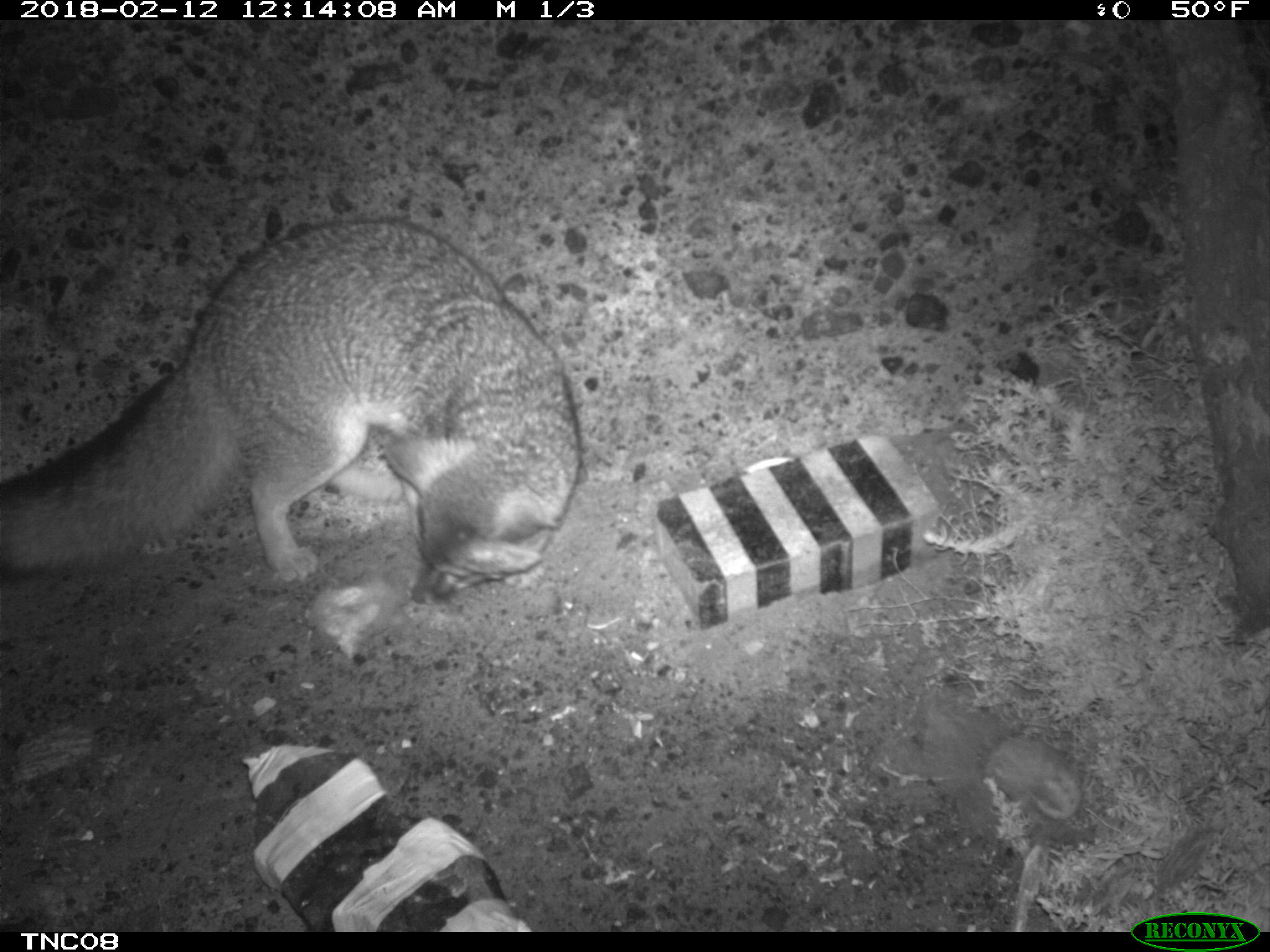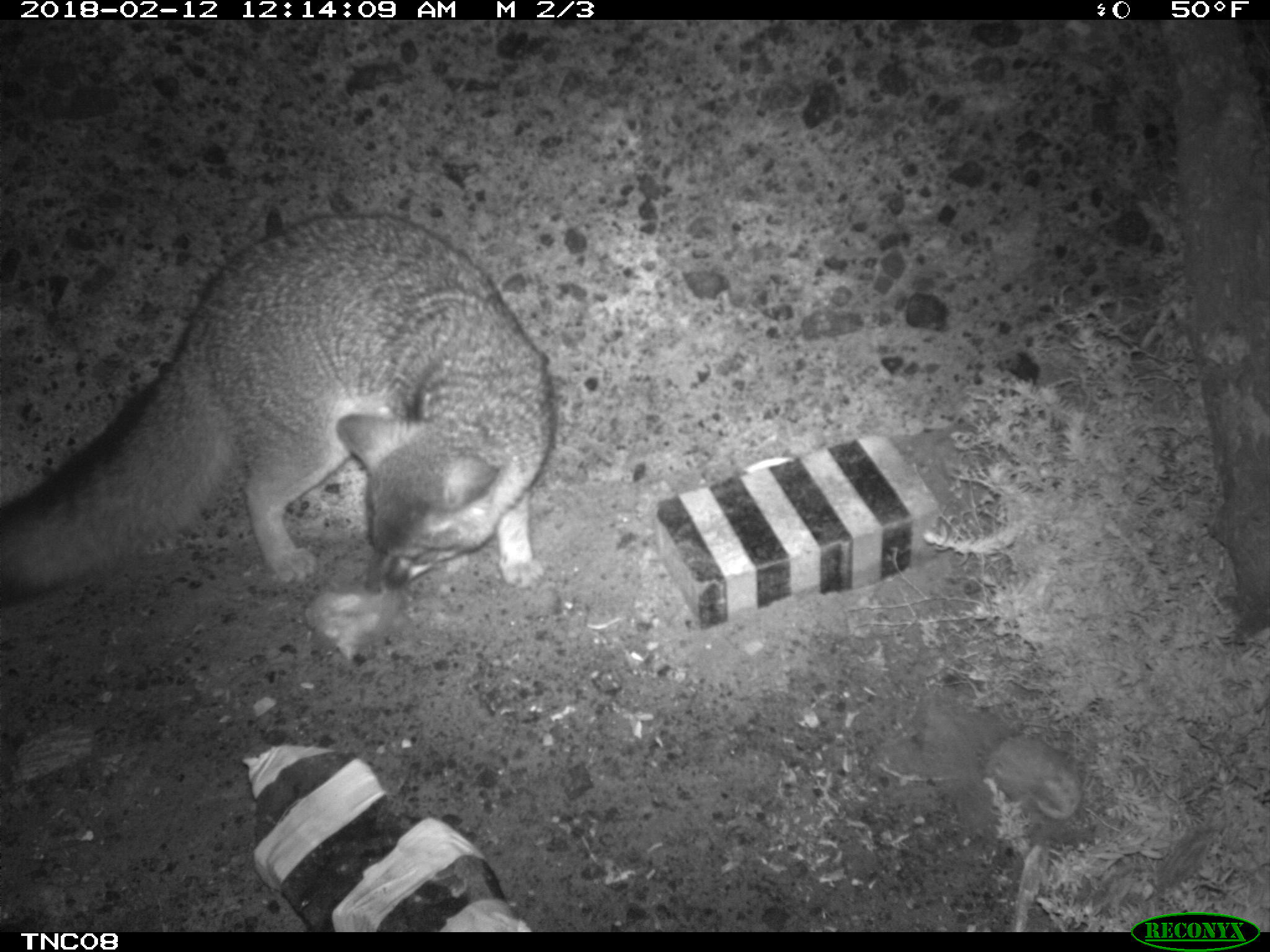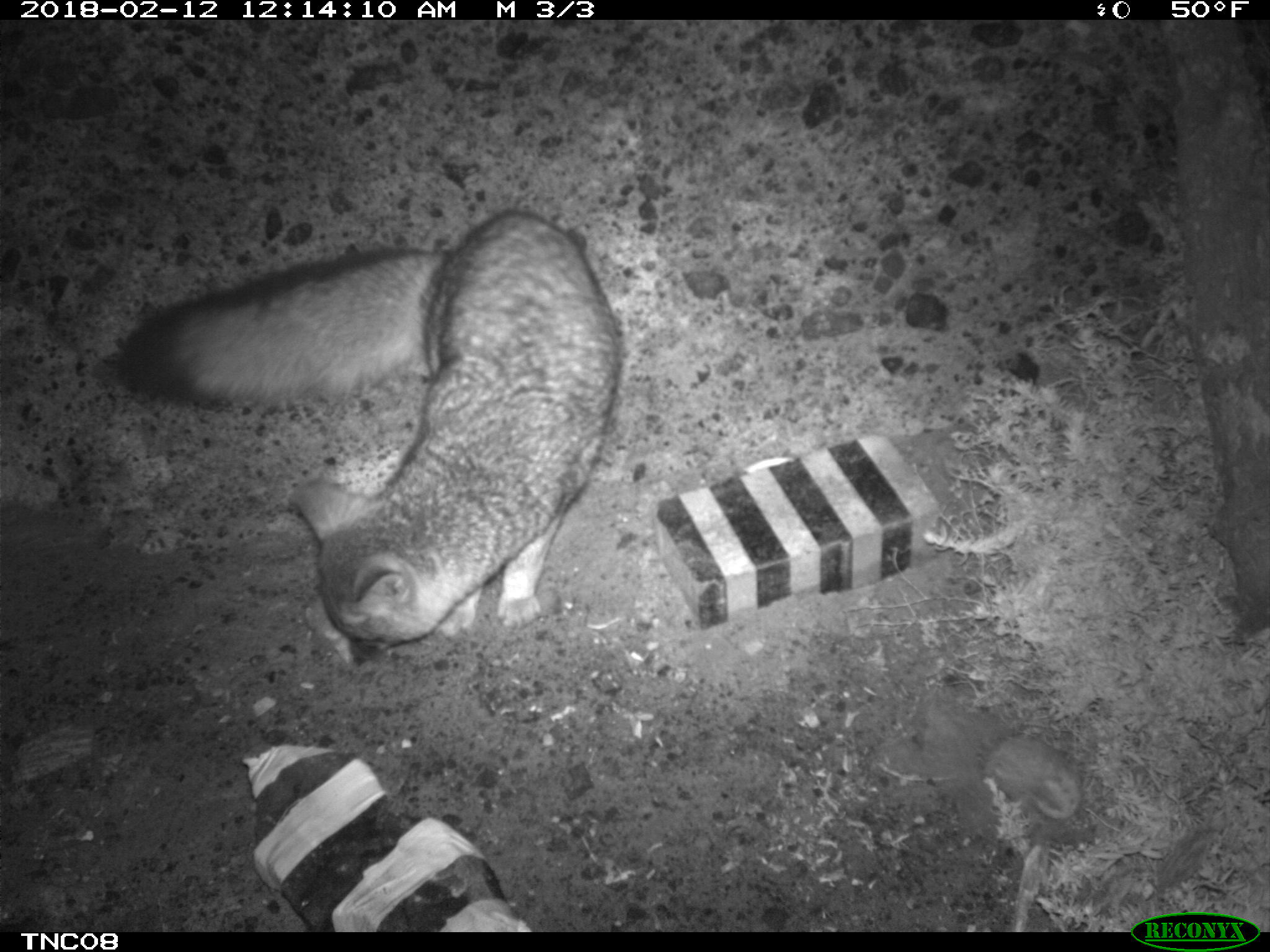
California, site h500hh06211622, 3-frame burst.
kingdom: Animalia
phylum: Chordata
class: Mammalia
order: Carnivora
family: Canidae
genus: Urocyon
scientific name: Urocyon littoralis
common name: island fox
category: fox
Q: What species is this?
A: Fox (island fox) (Urocyon littoralis).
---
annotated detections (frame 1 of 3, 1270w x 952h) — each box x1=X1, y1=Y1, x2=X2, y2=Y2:
fox: x1=0, y1=218, x2=580, y2=604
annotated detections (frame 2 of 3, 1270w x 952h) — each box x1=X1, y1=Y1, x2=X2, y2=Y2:
fox: x1=0, y1=212, x2=556, y2=611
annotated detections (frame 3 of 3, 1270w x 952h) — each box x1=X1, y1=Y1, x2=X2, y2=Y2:
fox: x1=110, y1=211, x2=624, y2=666